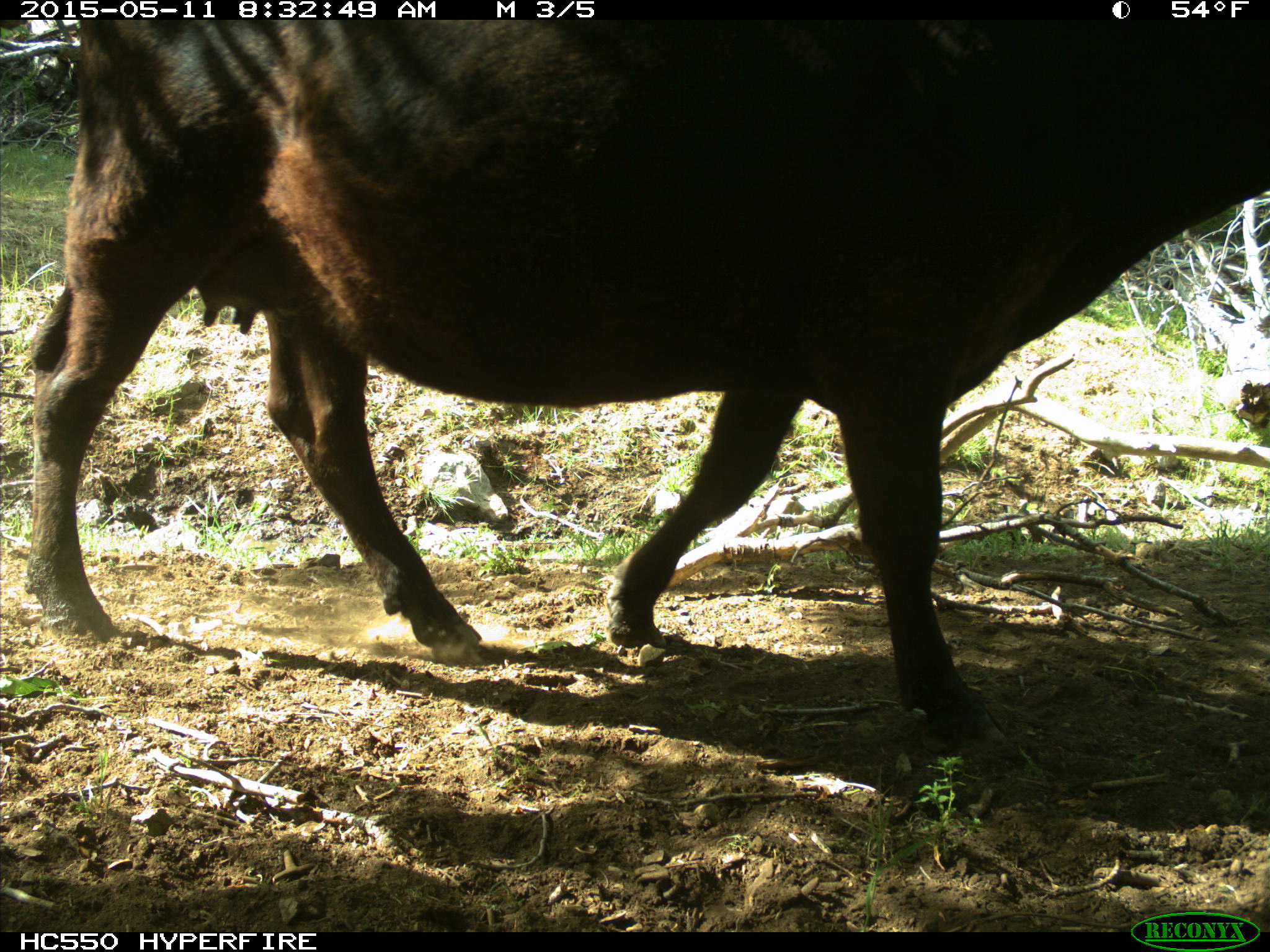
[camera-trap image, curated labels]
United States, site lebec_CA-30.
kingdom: Animalia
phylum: Chordata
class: Mammalia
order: Artiodactyla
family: Bovidae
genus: Bos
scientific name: Bos taurus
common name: domestic cow